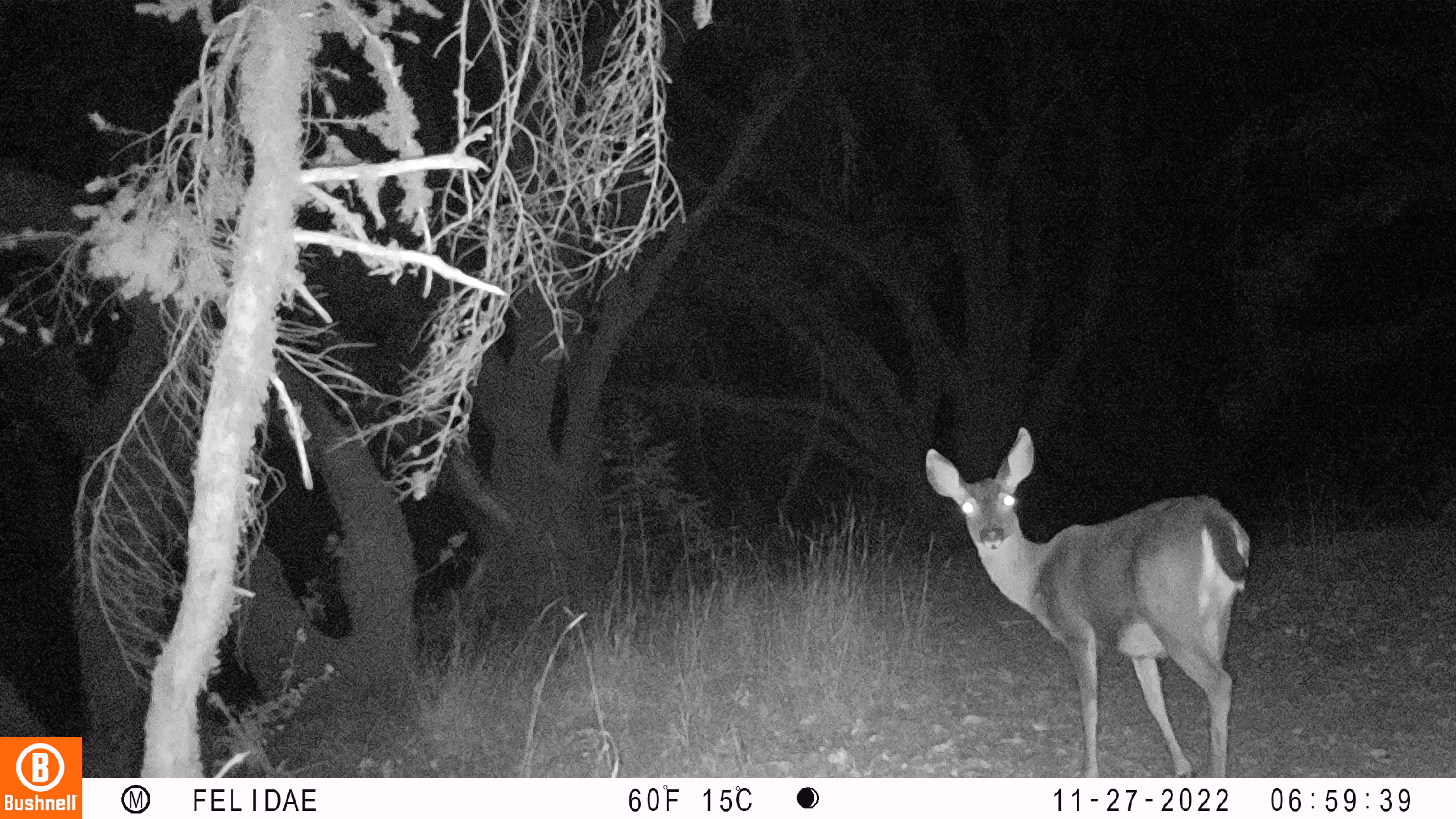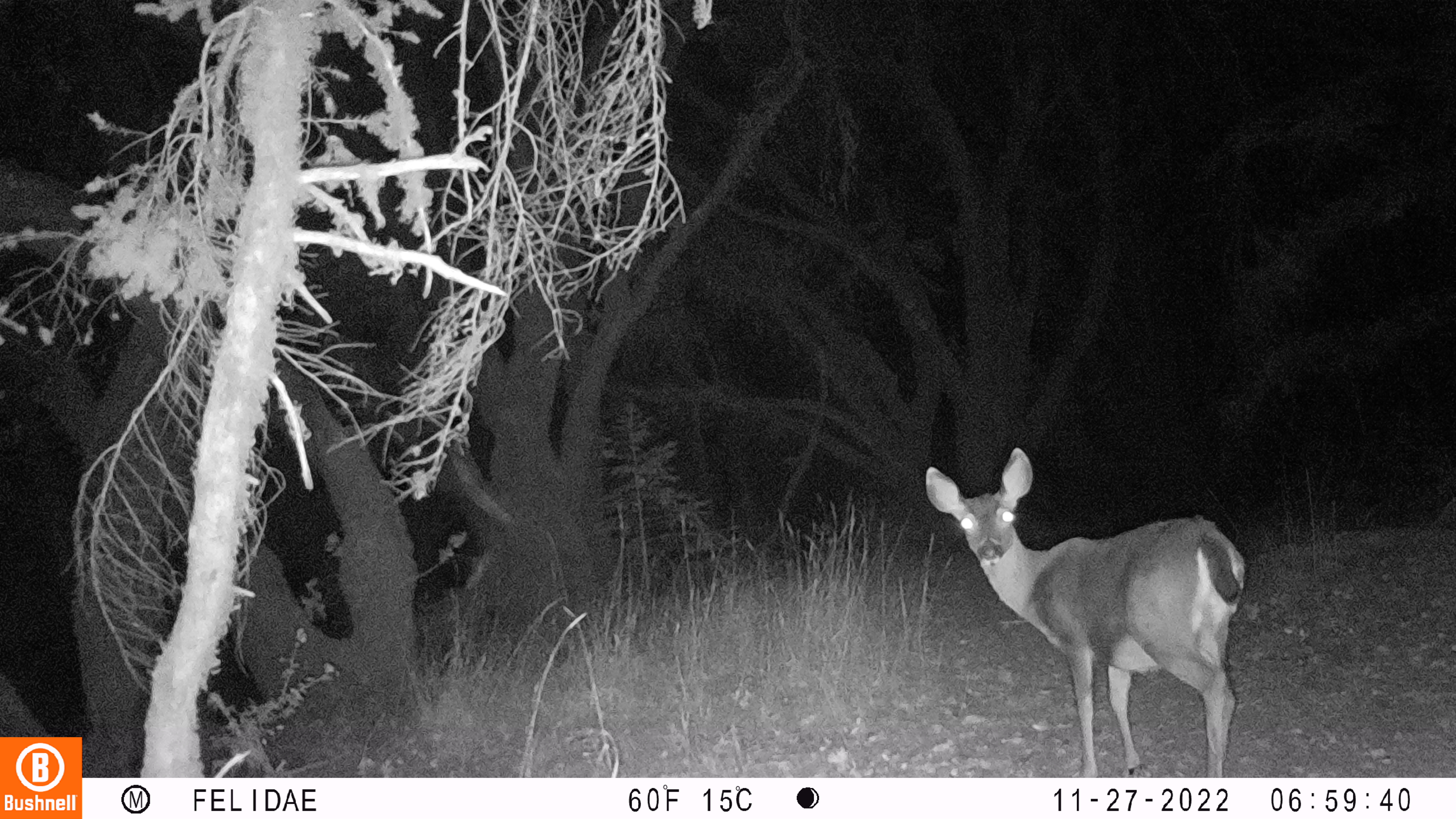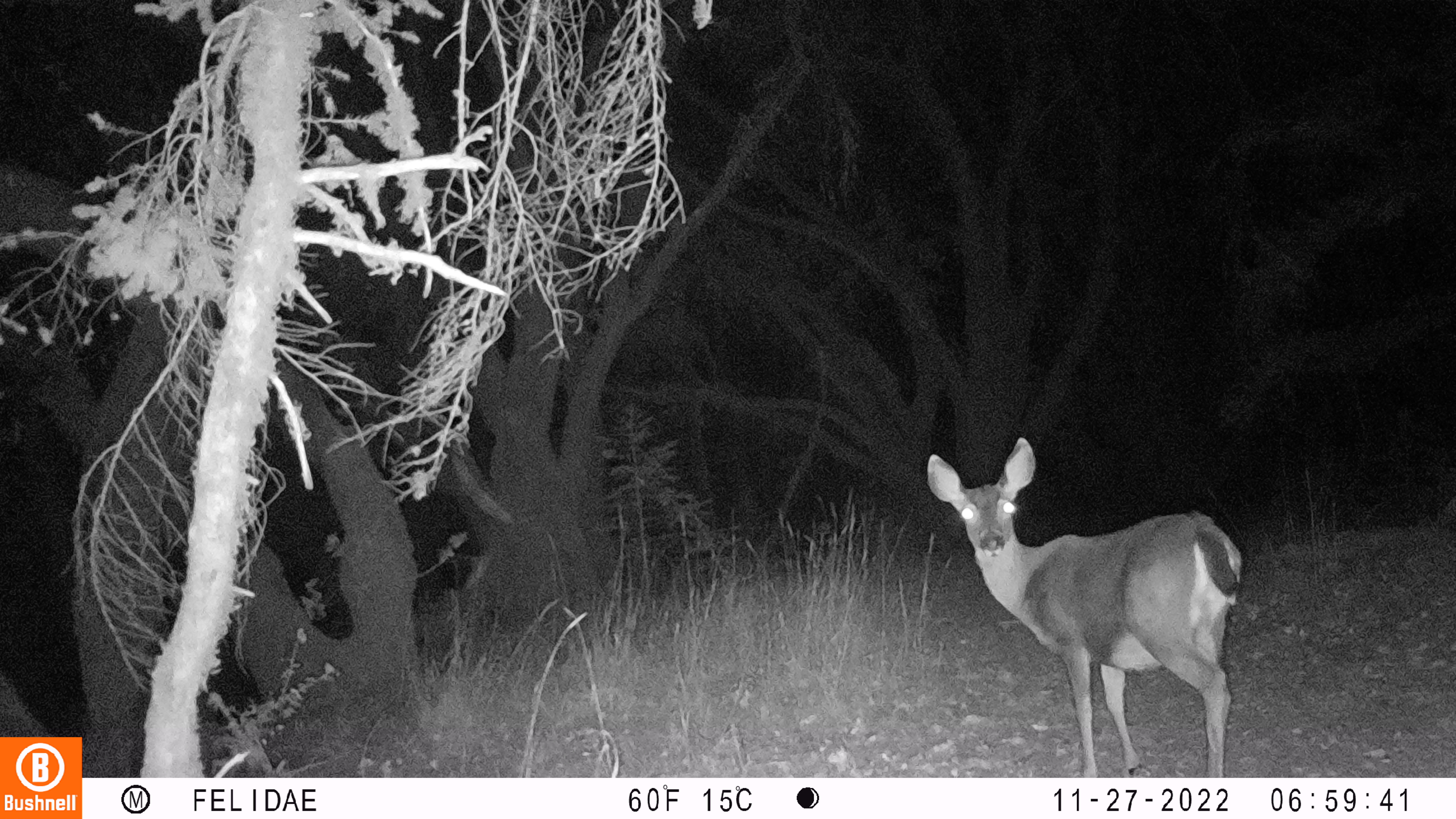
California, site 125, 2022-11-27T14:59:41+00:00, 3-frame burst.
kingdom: Animalia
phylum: Chordata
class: Mammalia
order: Artiodactyla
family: Cervidae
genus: Odocoileus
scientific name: Odocoileus hemionus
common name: mule deer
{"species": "mule deer (Odocoileus hemionus)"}